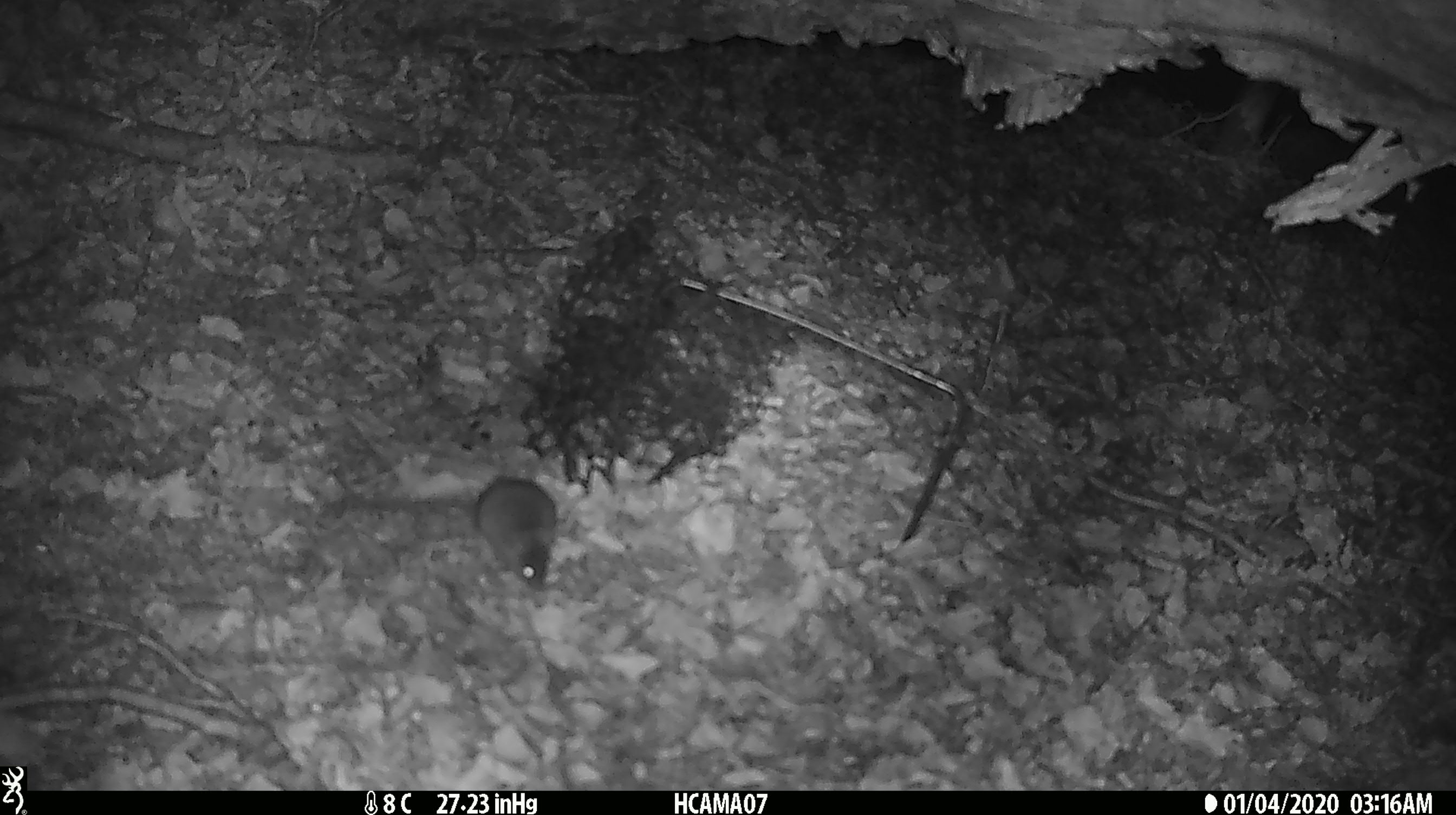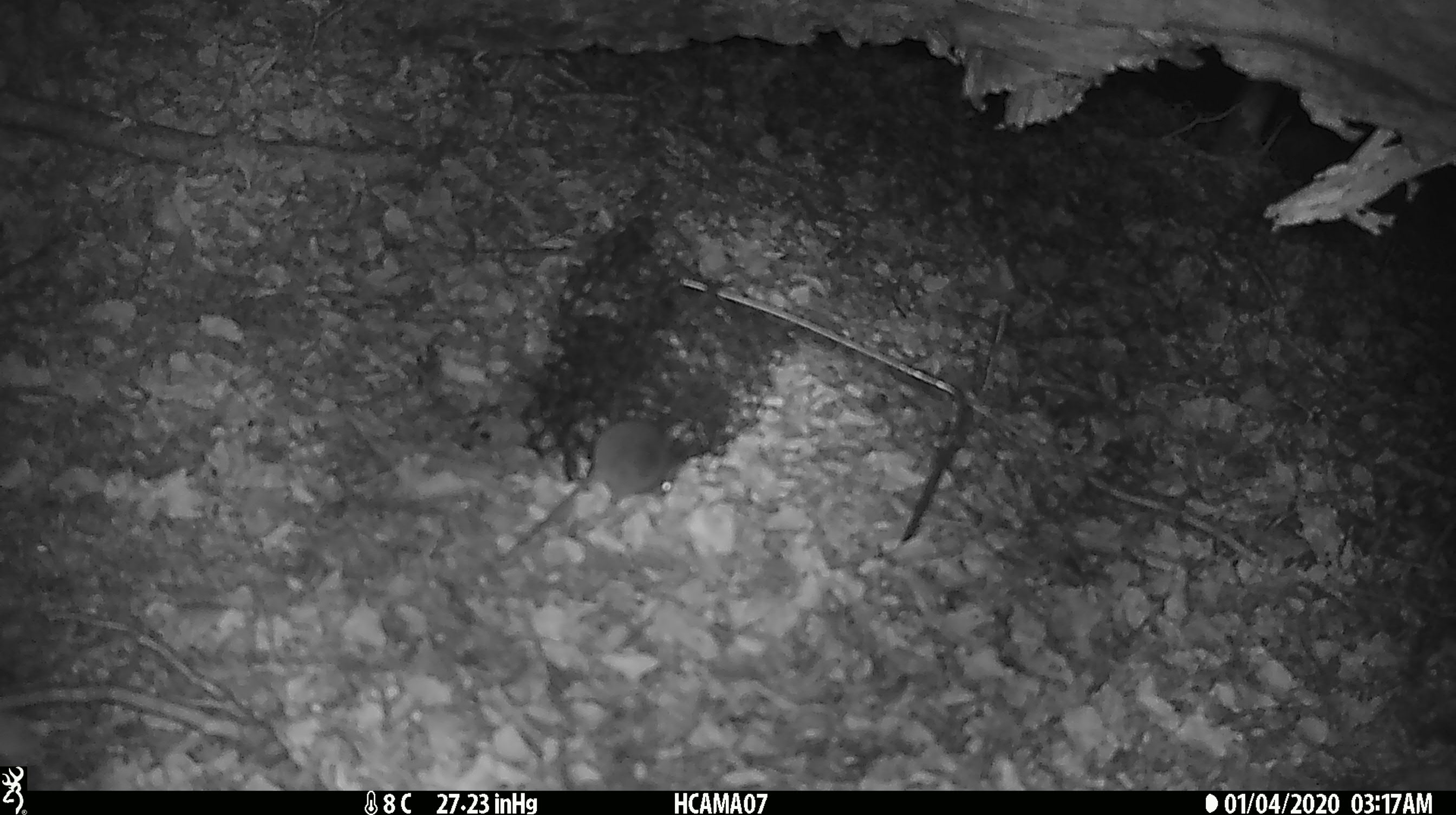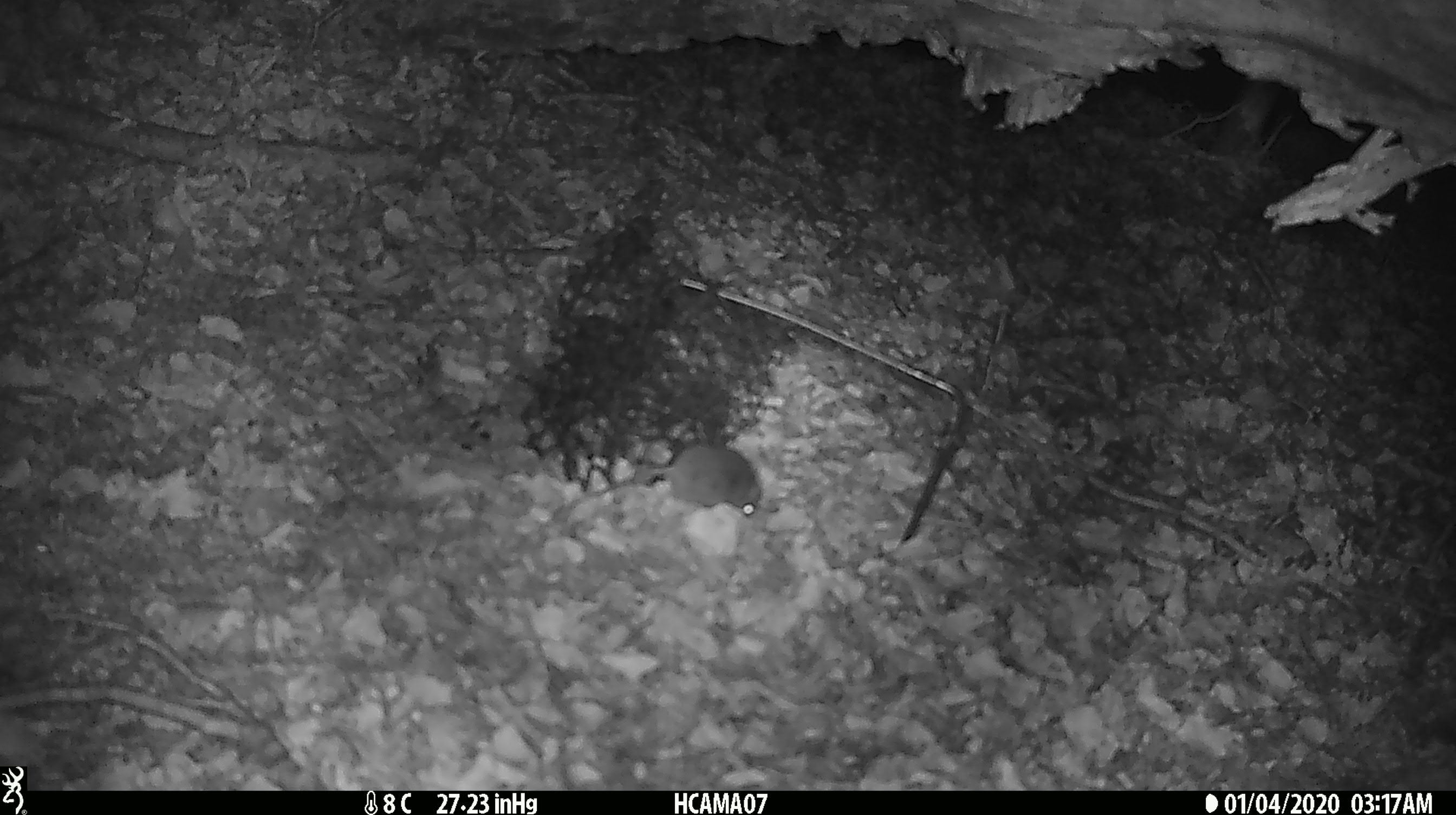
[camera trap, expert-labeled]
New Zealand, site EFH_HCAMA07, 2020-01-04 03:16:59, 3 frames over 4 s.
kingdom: Animalia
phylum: Chordata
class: Mammalia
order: Rodentia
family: Muridae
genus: Mus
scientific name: Mus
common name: mouse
Mouse (Mus).